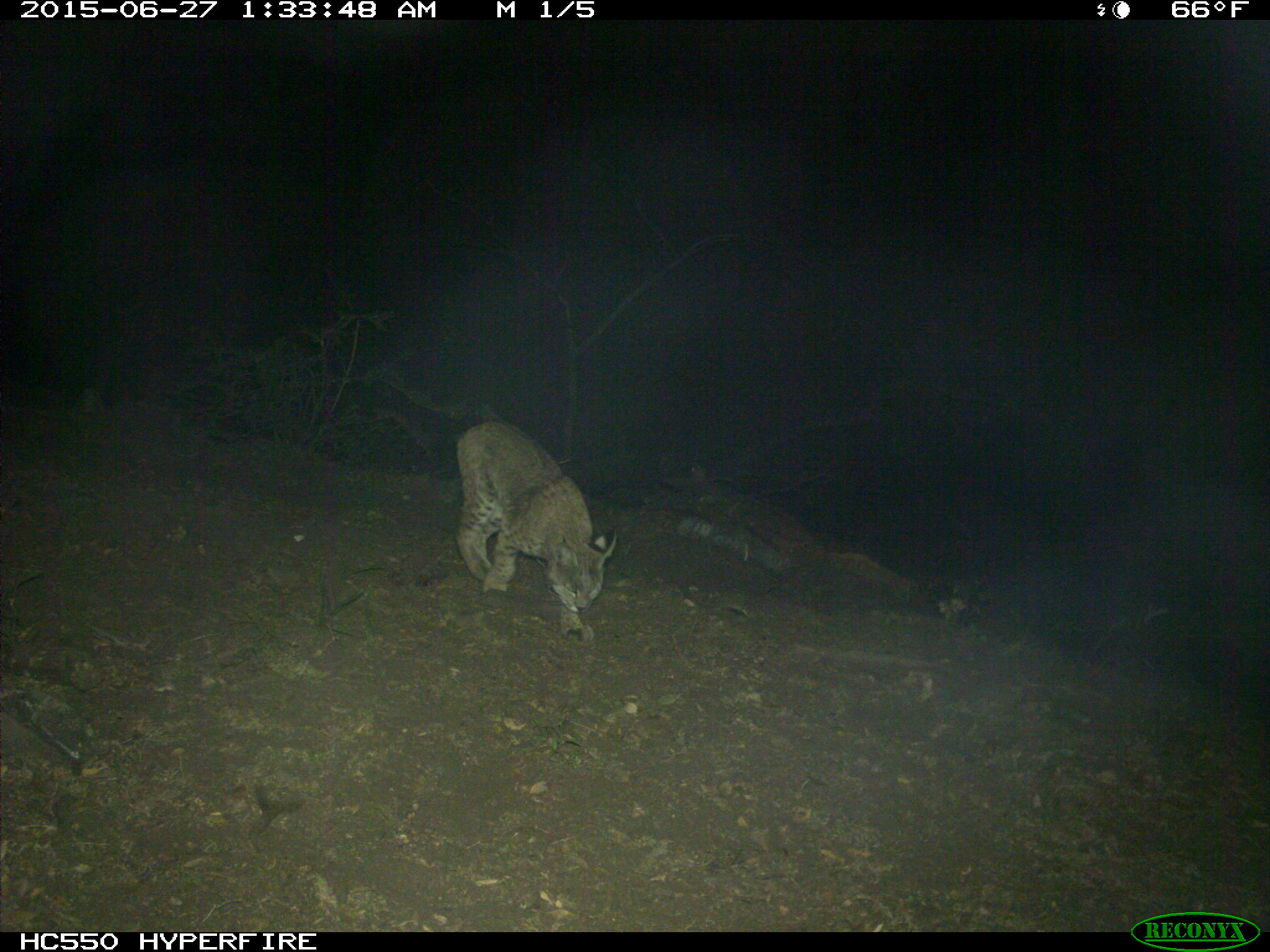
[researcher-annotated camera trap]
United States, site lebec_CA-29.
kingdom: Animalia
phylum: Chordata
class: Mammalia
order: Carnivora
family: Felidae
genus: Lynx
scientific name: Lynx rufus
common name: bobcat